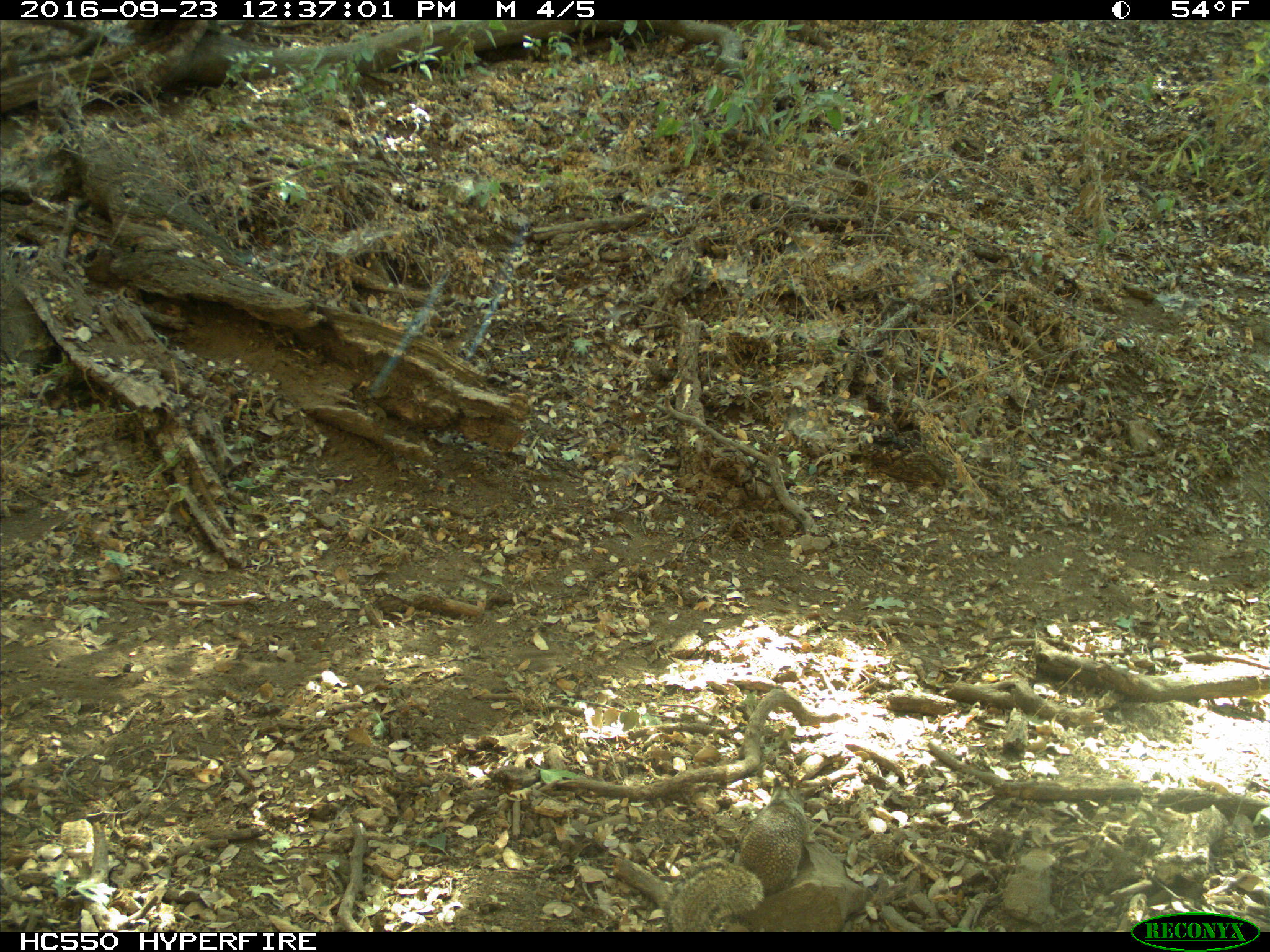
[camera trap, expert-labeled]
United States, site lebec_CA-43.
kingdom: Animalia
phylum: Chordata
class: Mammalia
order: Rodentia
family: Sciuridae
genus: Otospermophilus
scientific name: Otospermophilus beecheyi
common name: california ground squirrel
Otospermophilus beecheyi (california ground squirrel).